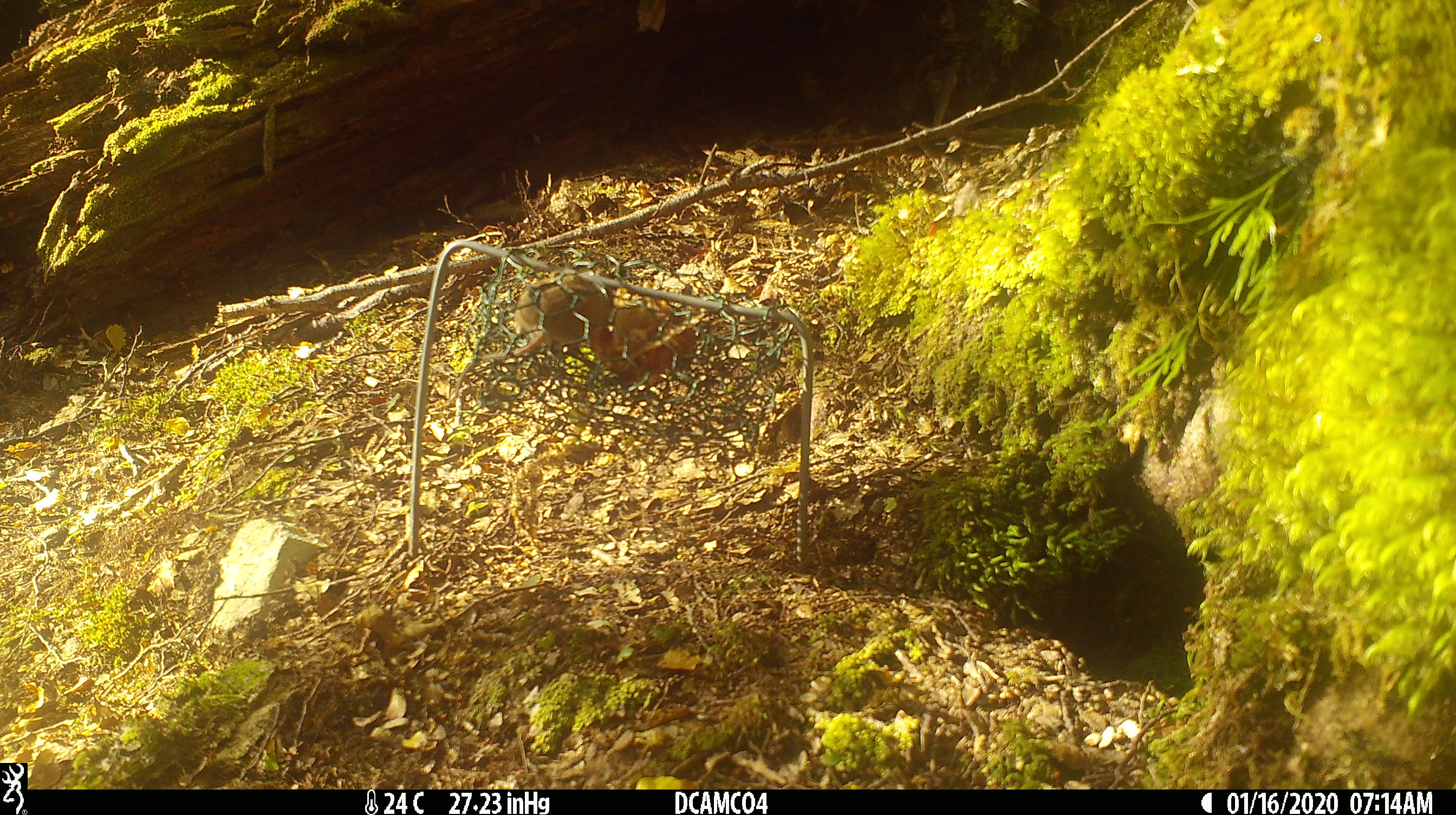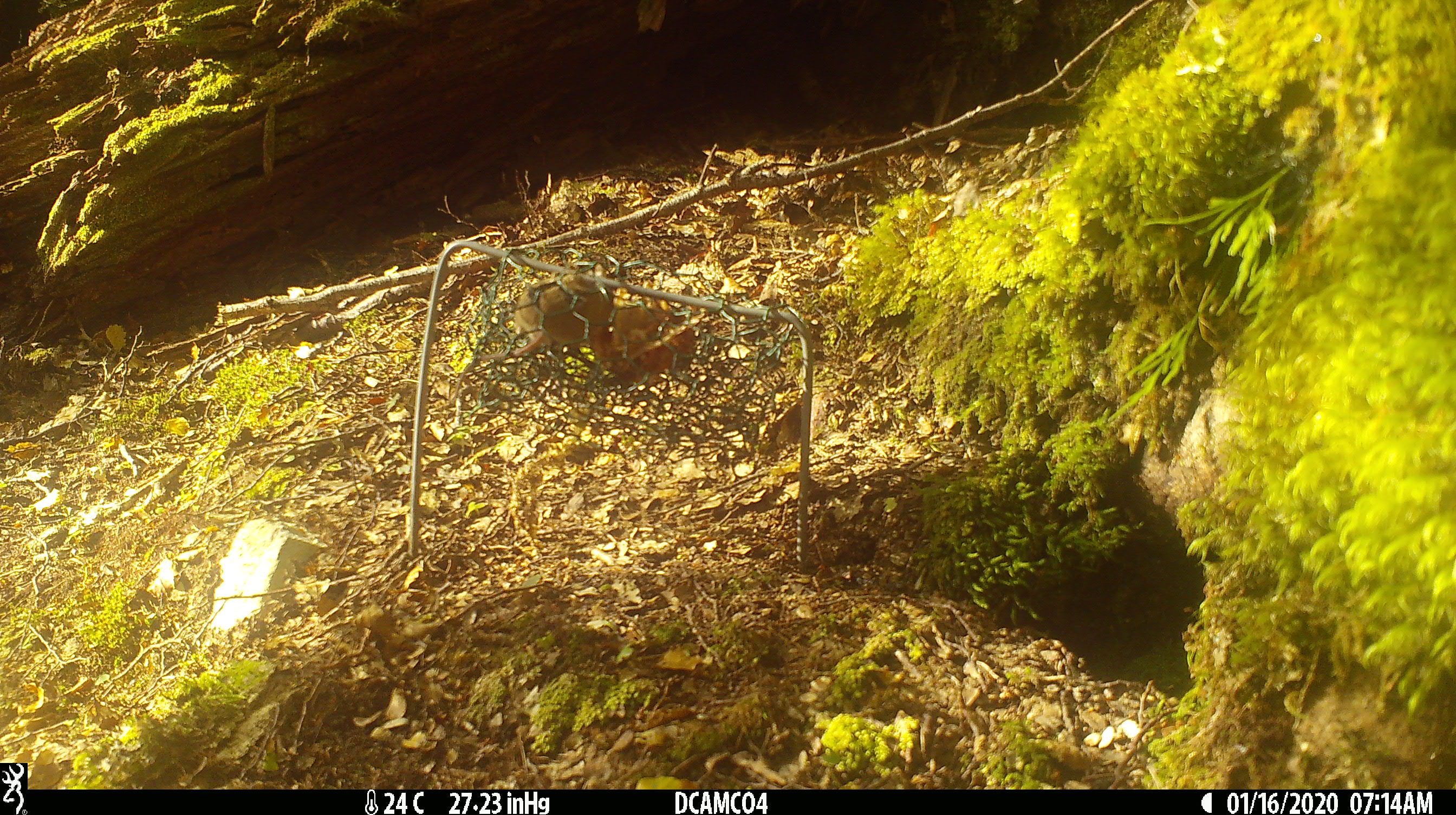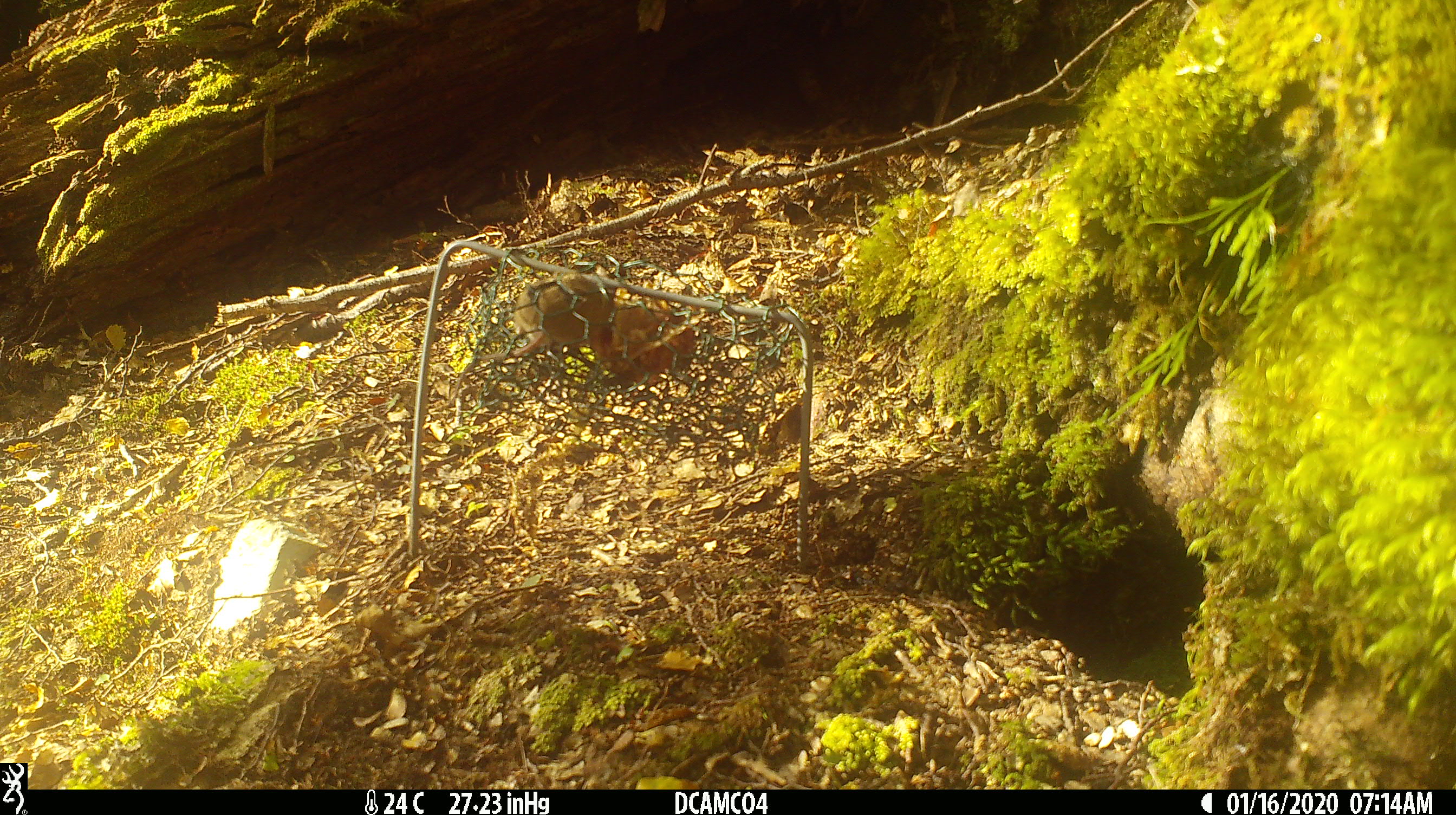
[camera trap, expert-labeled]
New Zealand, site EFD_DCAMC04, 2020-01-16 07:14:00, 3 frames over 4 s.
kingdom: Animalia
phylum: Chordata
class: Mammalia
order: Rodentia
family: Muridae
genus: Mus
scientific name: Mus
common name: mouse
Mouse (Mus).